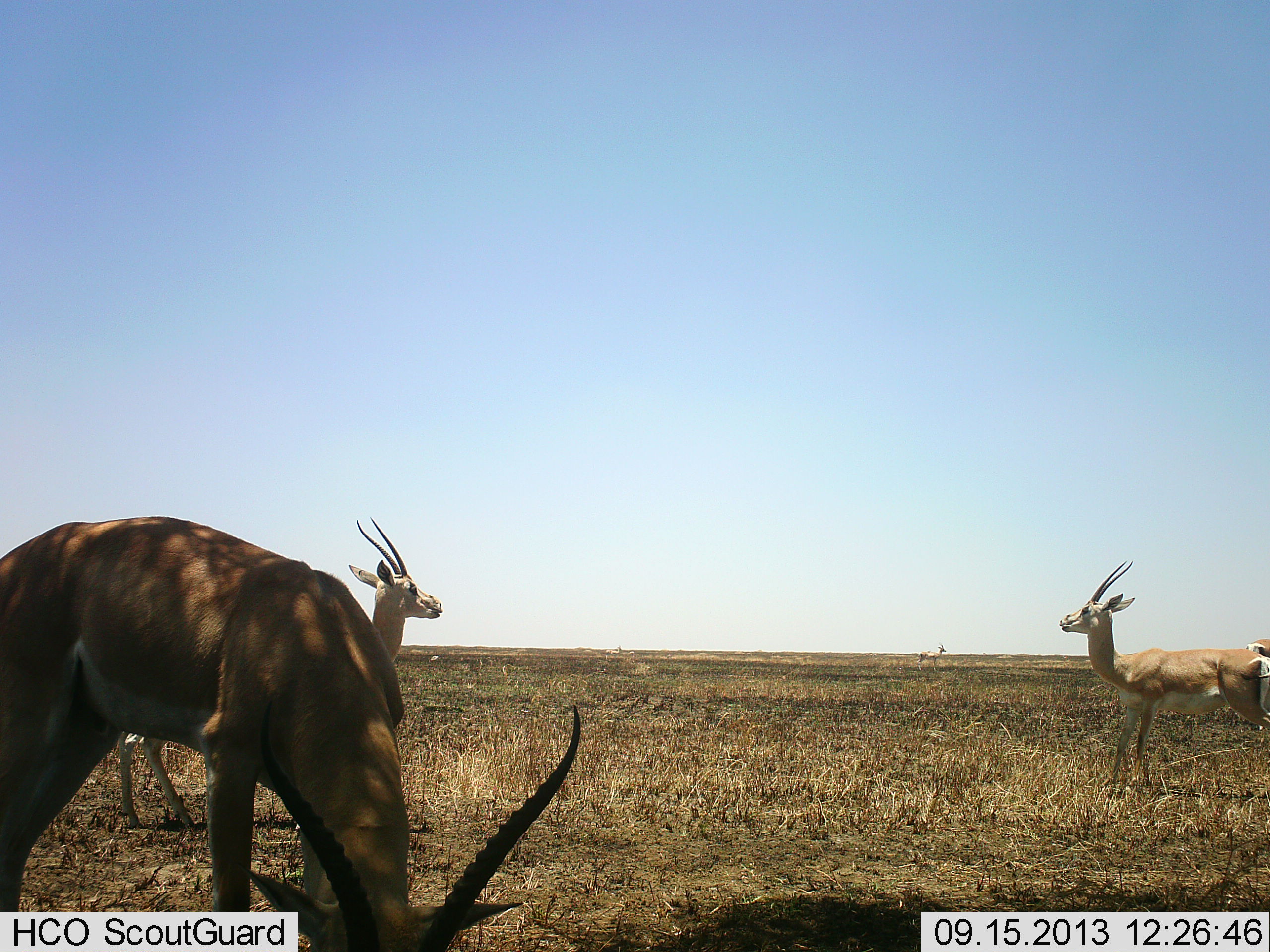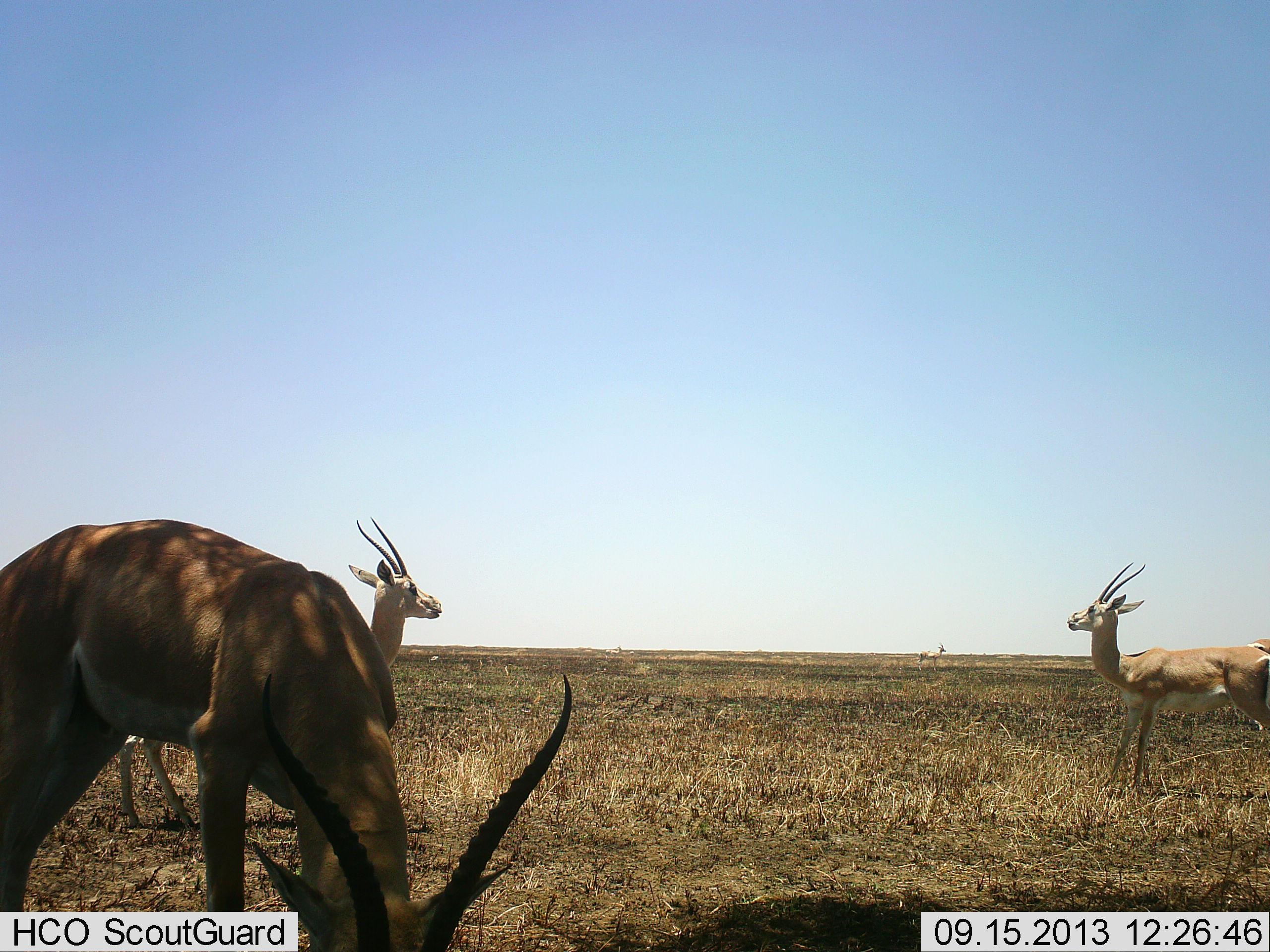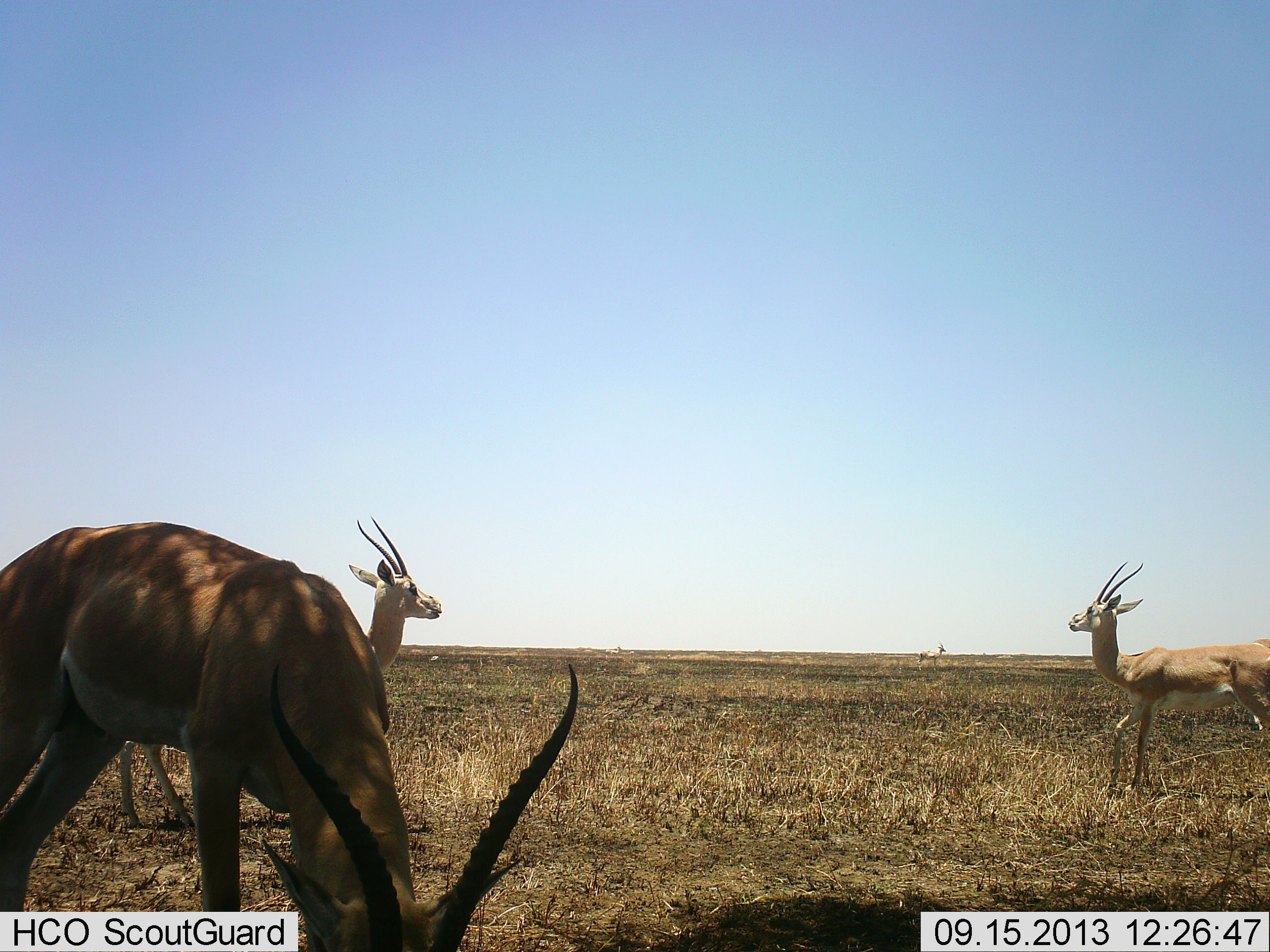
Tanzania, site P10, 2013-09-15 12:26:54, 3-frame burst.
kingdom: Animalia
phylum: Chordata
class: Mammalia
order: Artiodactyla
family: Bovidae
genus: Nanger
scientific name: Nanger granti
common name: grant's gazelle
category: gazellegrants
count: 3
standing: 93%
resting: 4%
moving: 4%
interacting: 0%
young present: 0%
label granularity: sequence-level